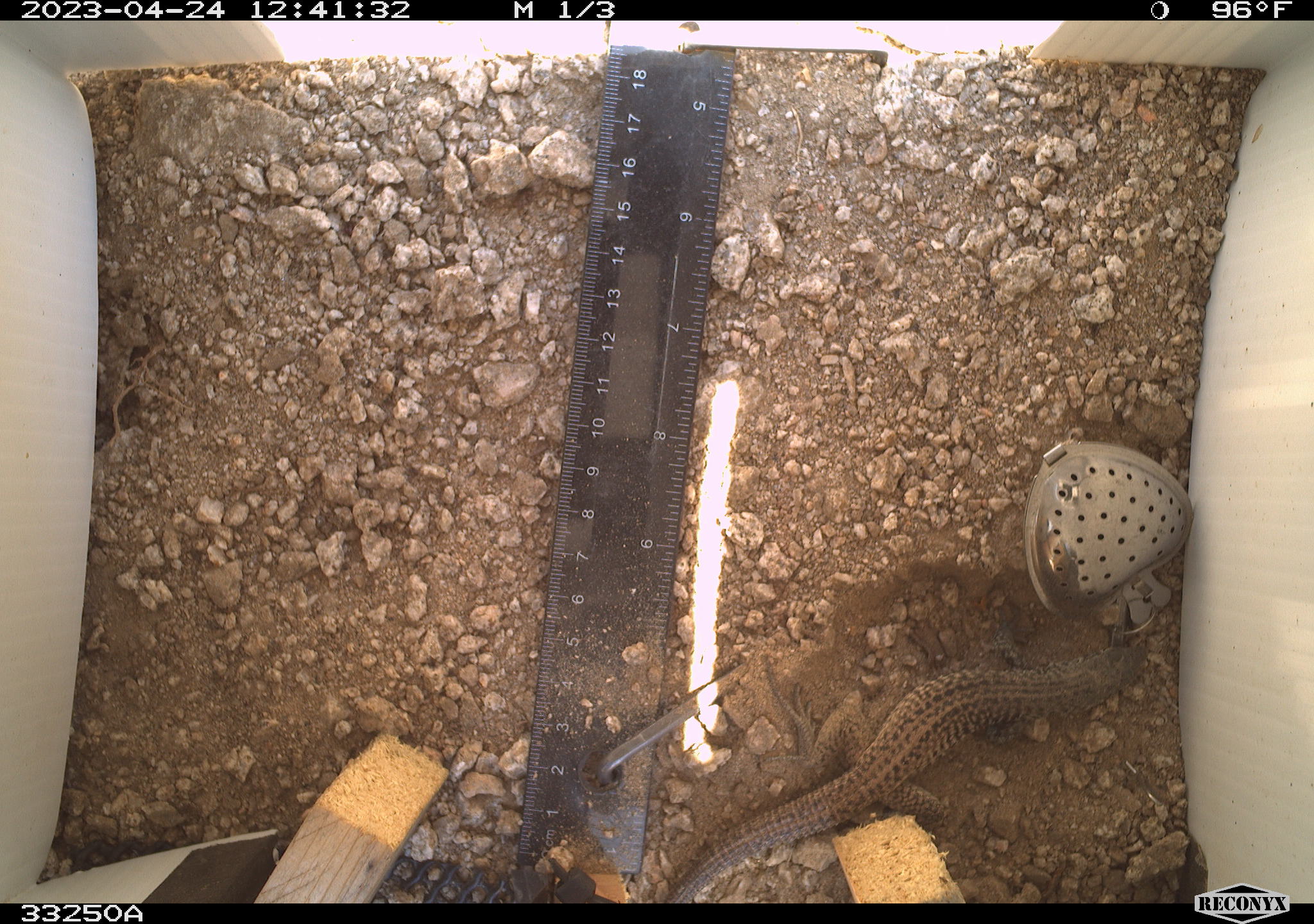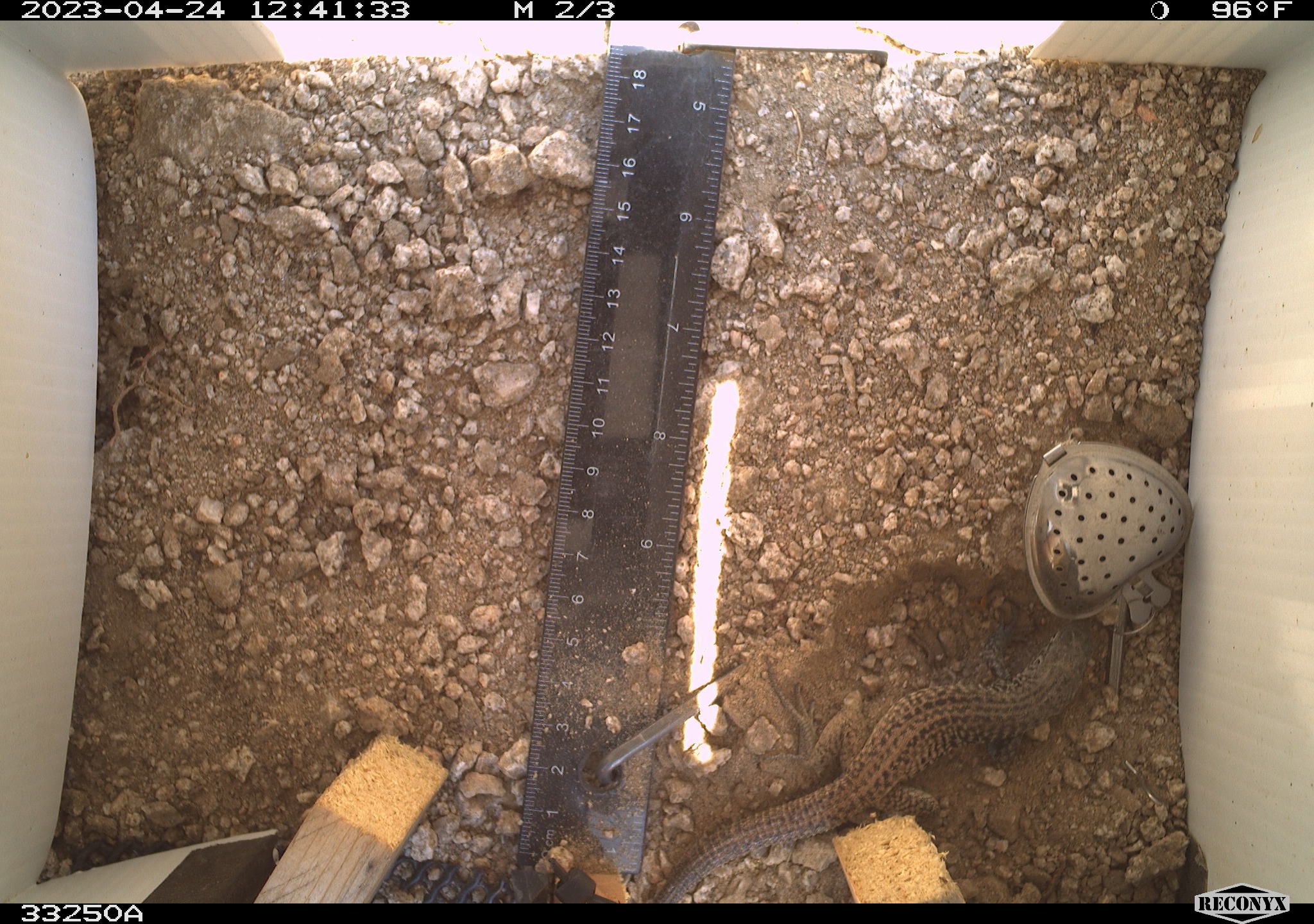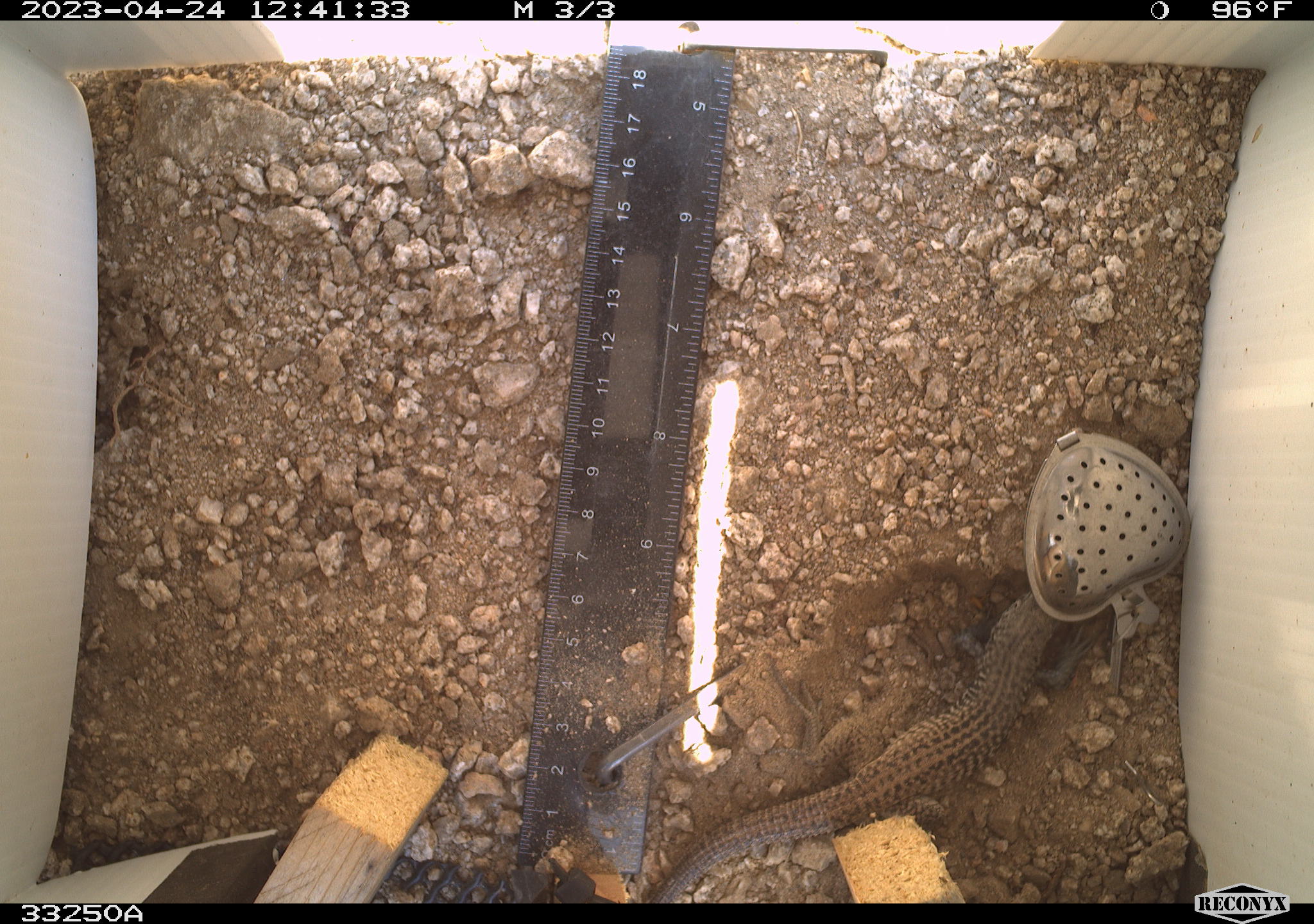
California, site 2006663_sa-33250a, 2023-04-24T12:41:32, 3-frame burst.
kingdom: Animalia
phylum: Chordata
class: Reptilia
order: Squamata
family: Teiidae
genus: Aspidoscelis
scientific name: Aspidoscelis tigris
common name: western whiptail